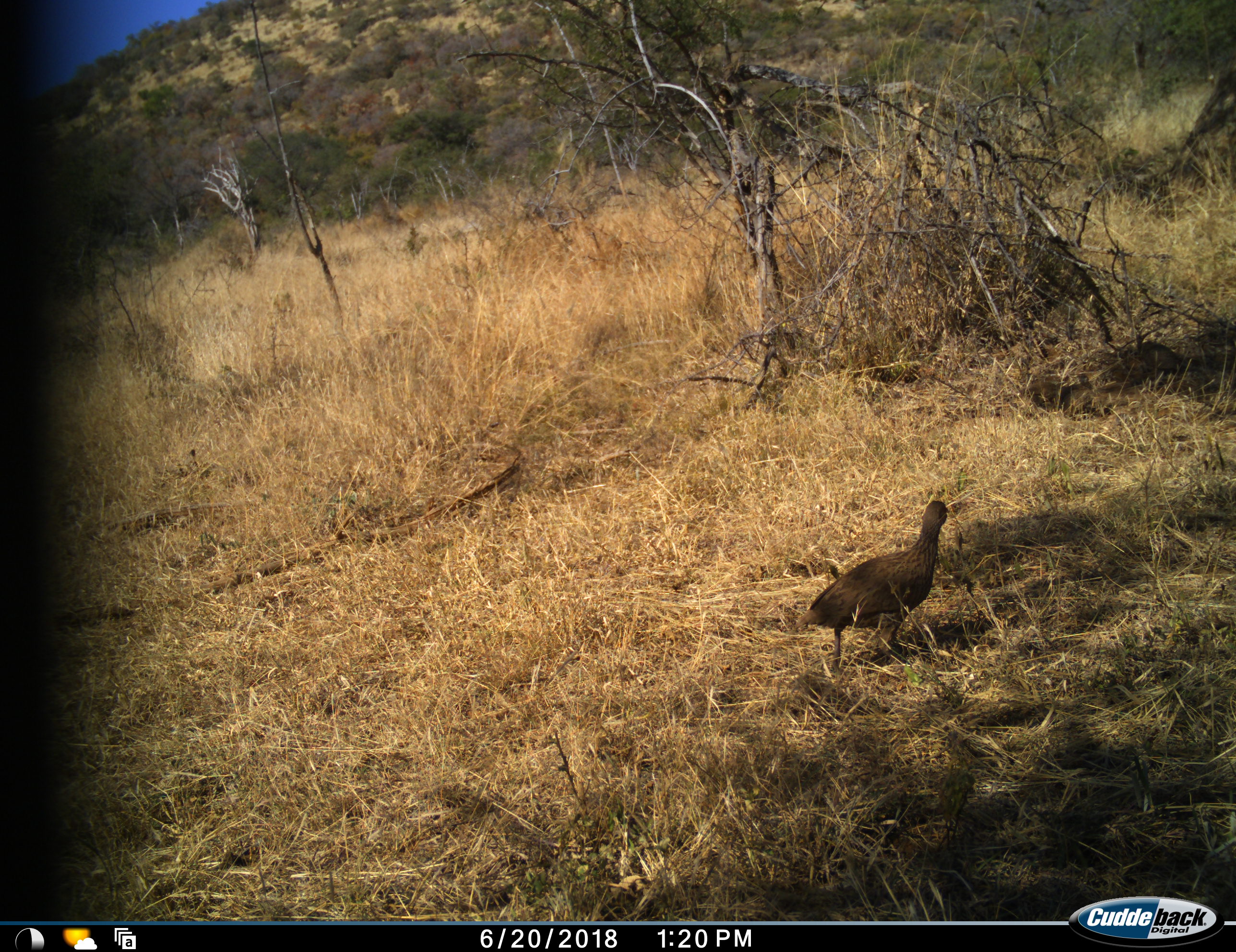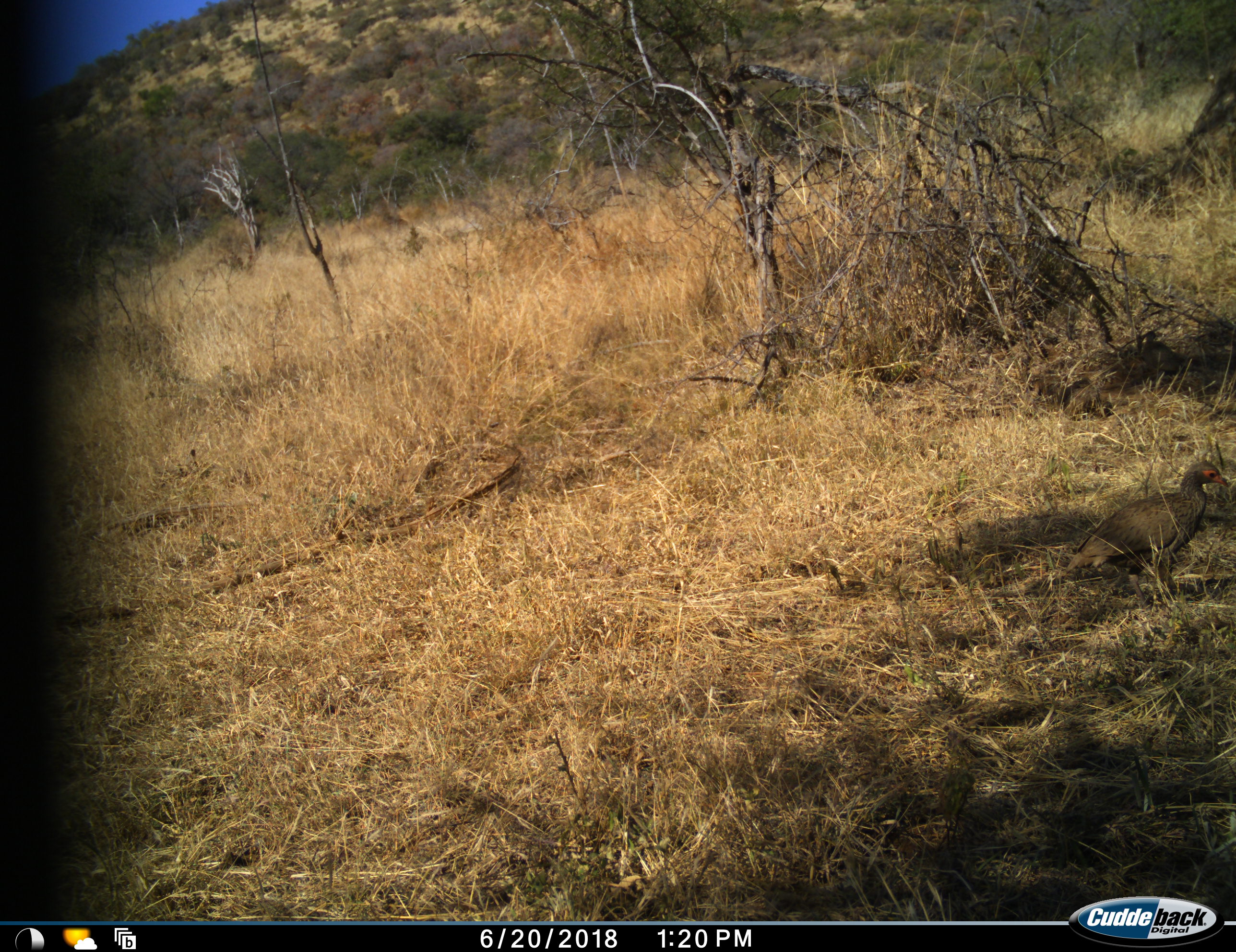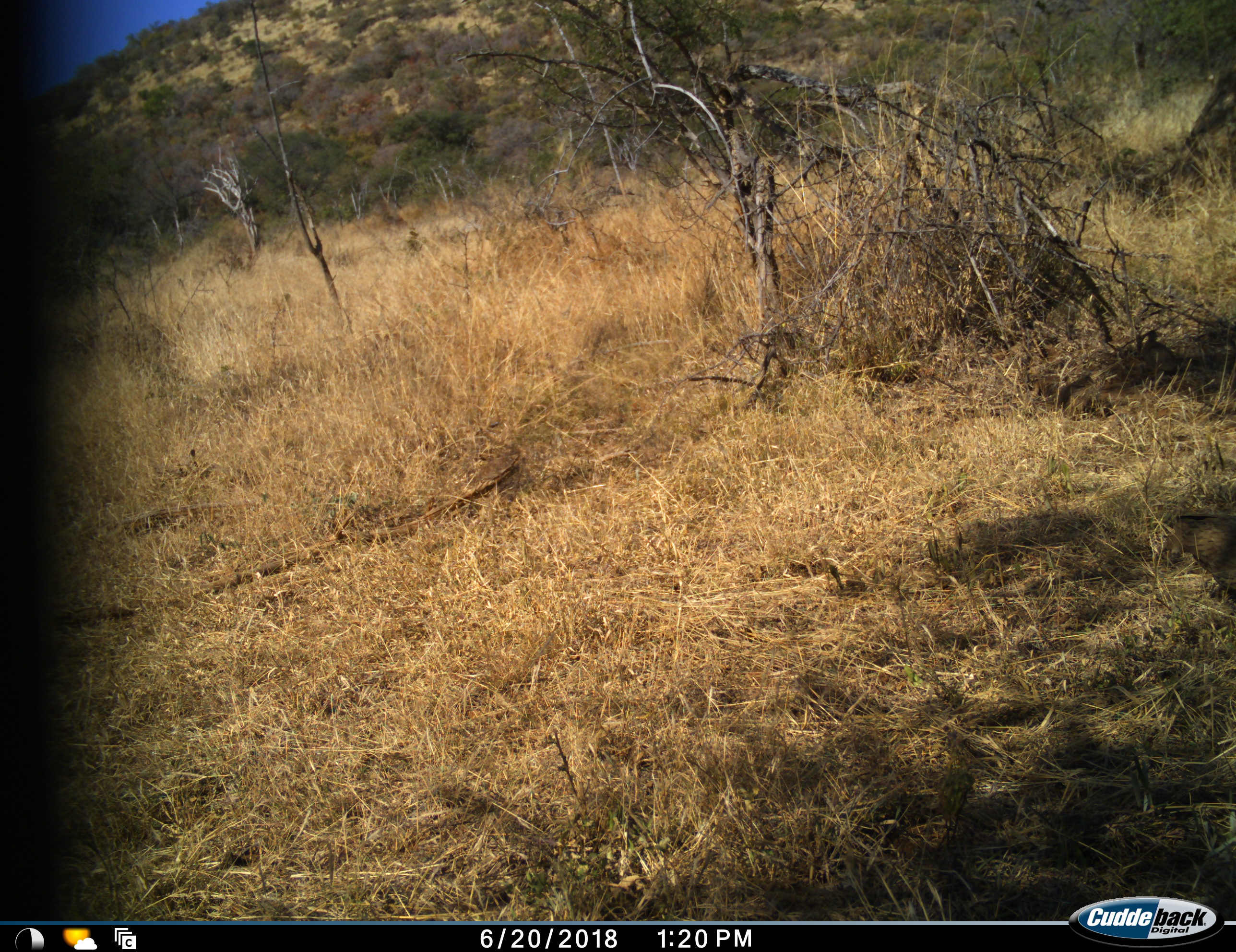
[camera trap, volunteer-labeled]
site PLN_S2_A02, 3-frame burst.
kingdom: Animalia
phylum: Chordata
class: Aves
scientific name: Aves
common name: bird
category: birdother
Birdother (bird) (Aves), count 1. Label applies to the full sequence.